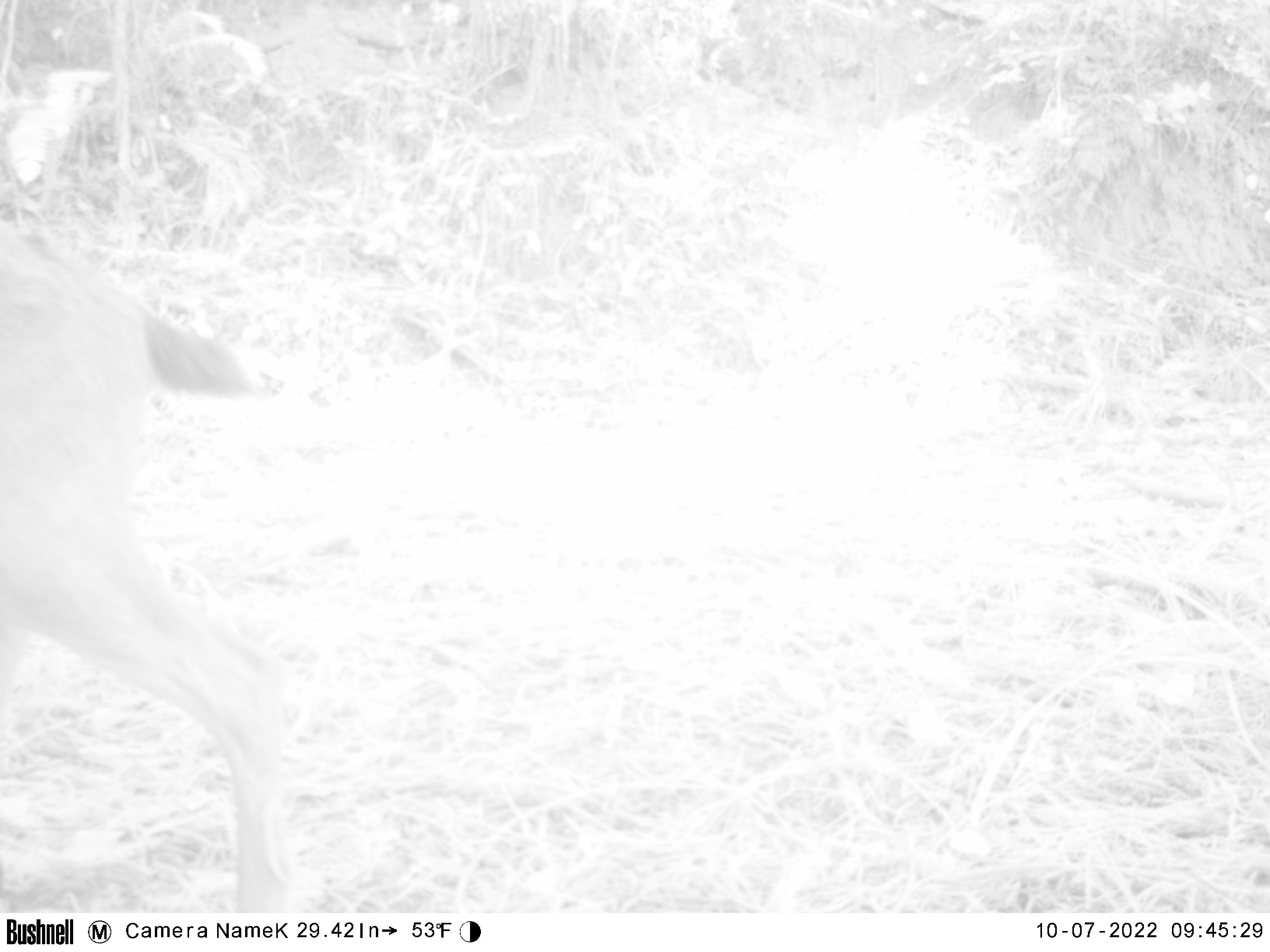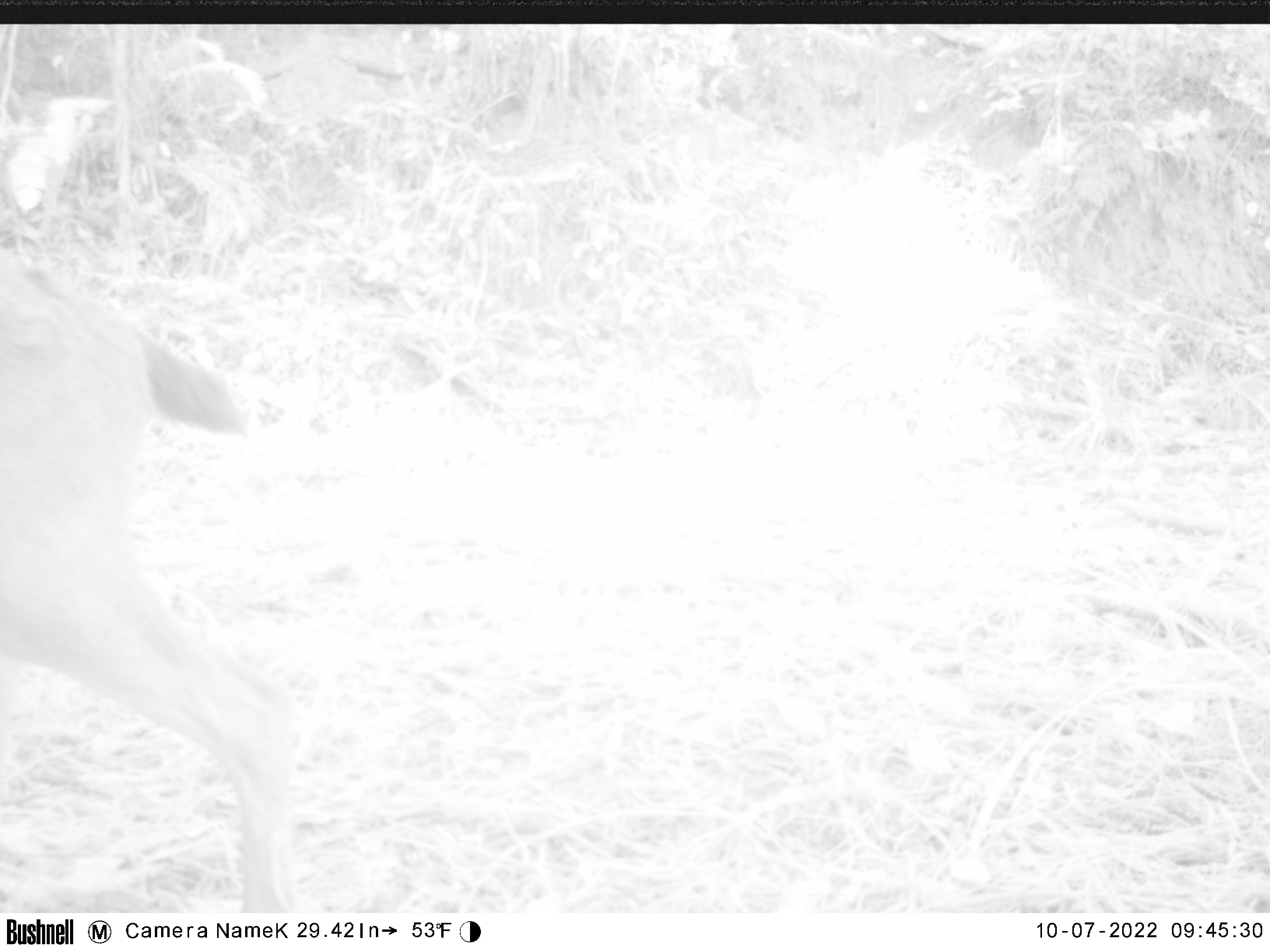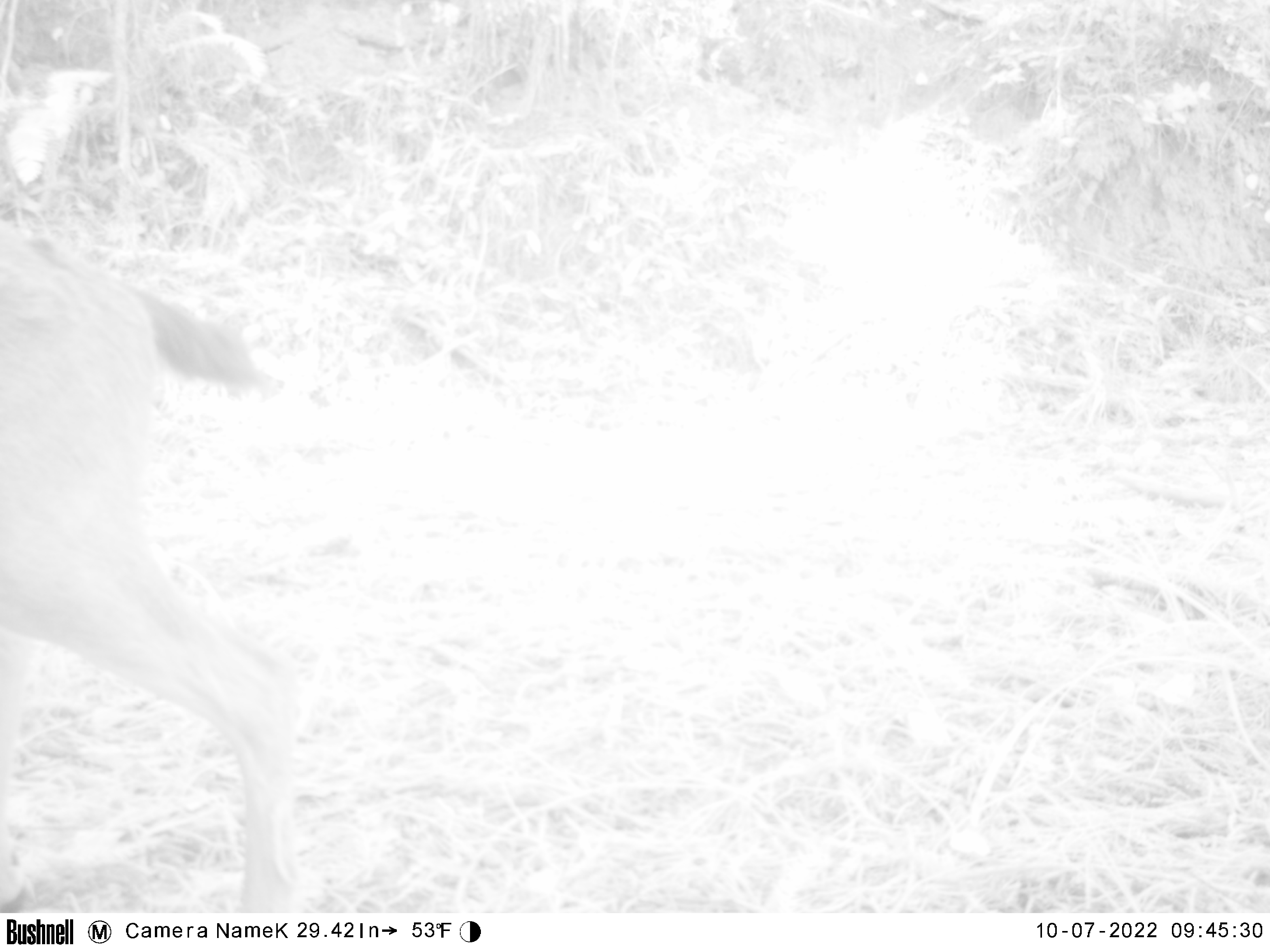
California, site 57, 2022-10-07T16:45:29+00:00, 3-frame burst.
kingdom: Animalia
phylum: Chordata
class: Mammalia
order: Artiodactyla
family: Cervidae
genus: Odocoileus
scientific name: Odocoileus hemionus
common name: mule deer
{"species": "mule deer (Odocoileus hemionus)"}